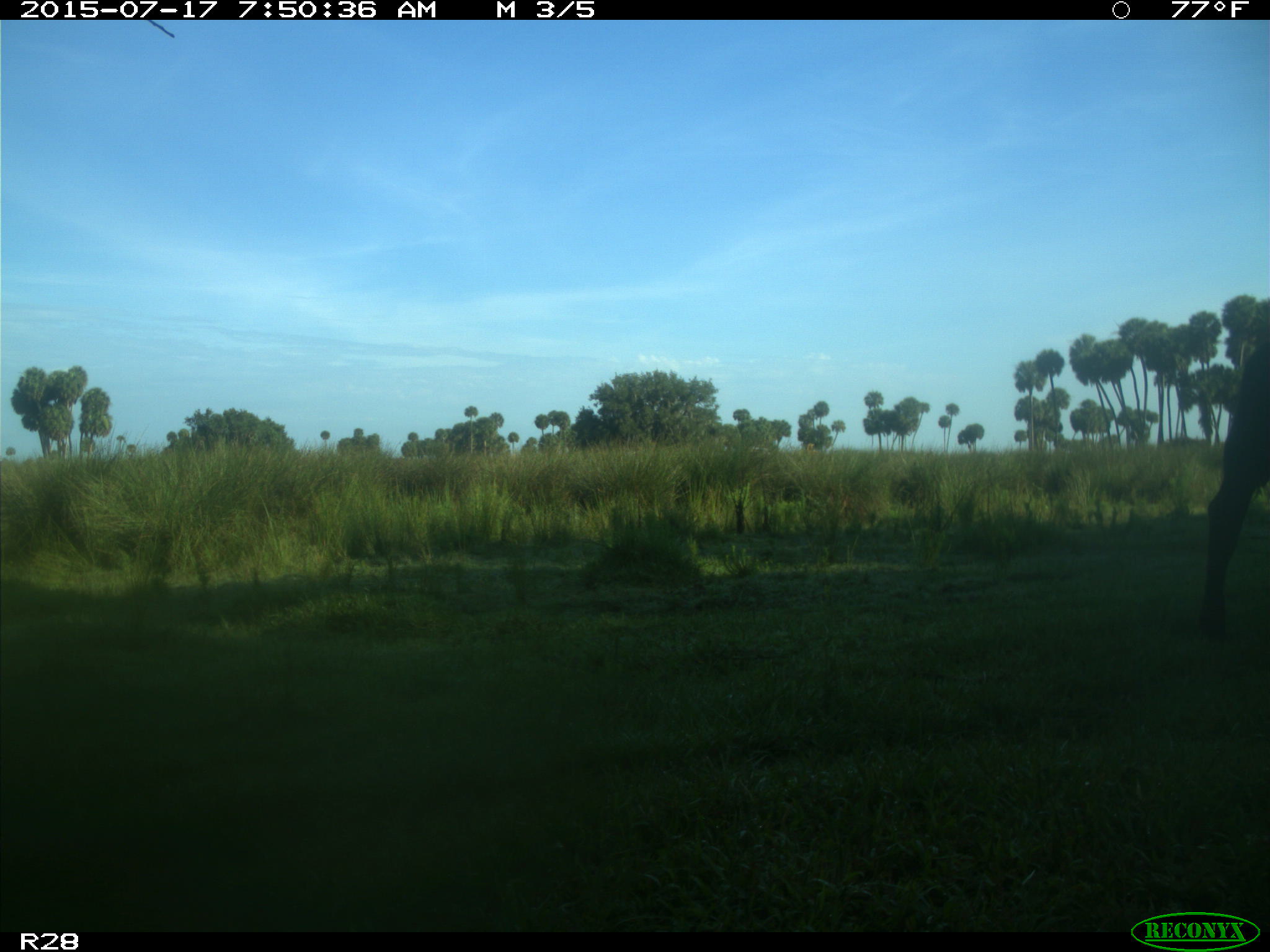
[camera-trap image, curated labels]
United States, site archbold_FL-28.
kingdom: Animalia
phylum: Chordata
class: Mammalia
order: Artiodactyla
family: Bovidae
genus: Bos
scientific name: Bos taurus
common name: domestic cow